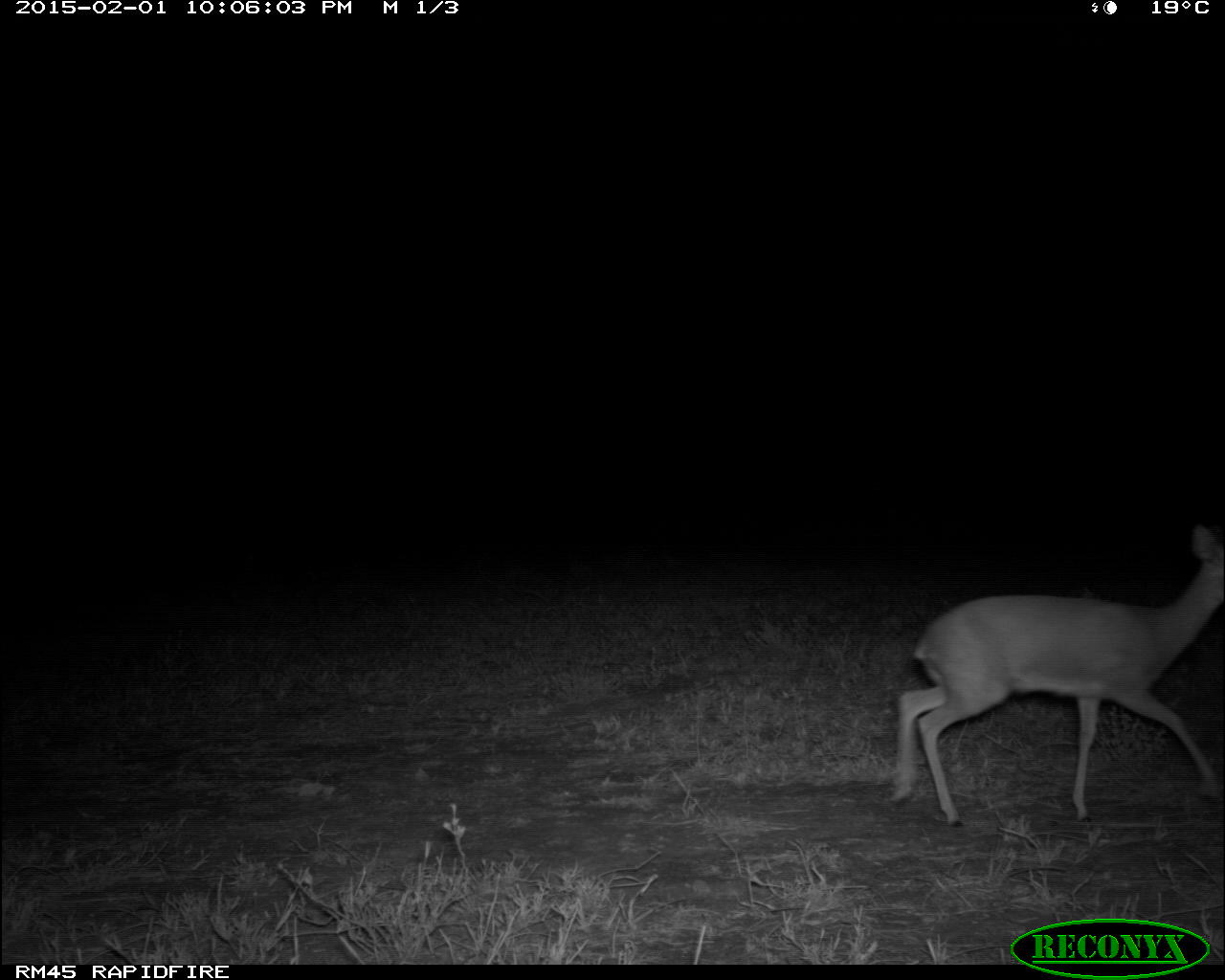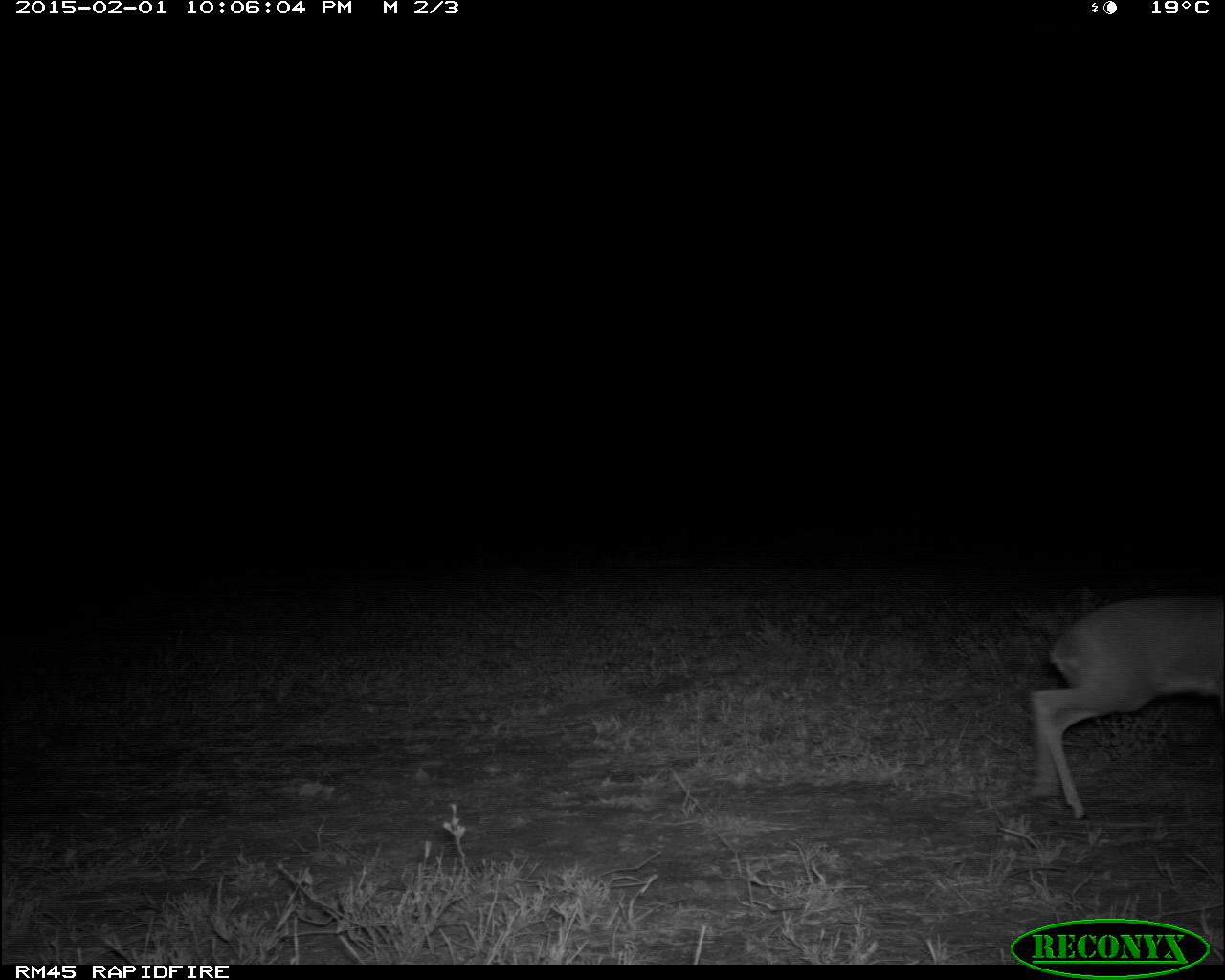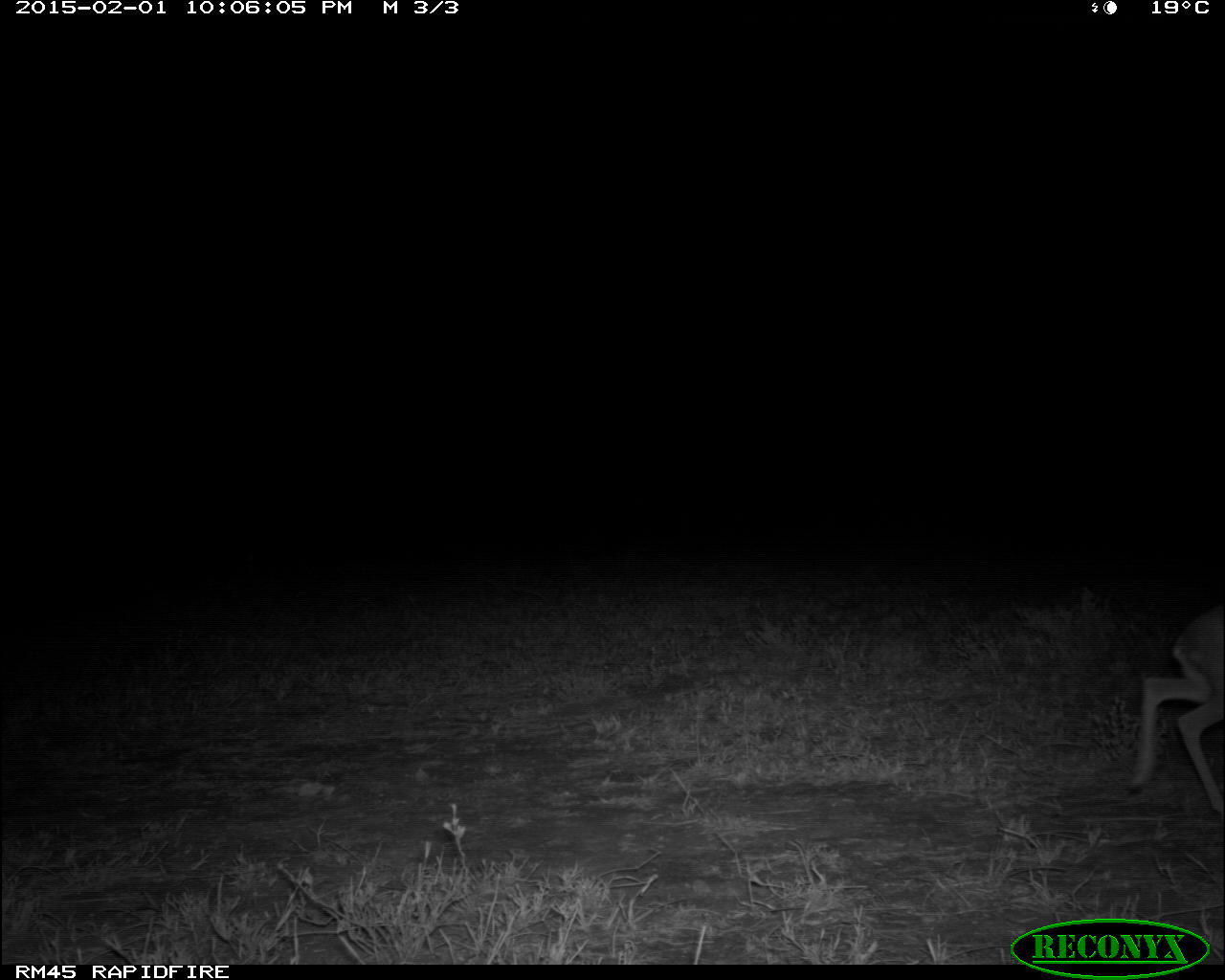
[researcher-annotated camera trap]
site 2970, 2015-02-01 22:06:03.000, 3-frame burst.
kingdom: Animalia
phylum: Chordata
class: Mammalia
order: Artiodactyla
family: Bovidae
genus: Madoqua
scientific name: Madoqua guentheri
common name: günther's dik-dik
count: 2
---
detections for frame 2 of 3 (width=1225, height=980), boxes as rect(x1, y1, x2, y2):
madoqua guentheri: rect(1024, 597, 1221, 822)